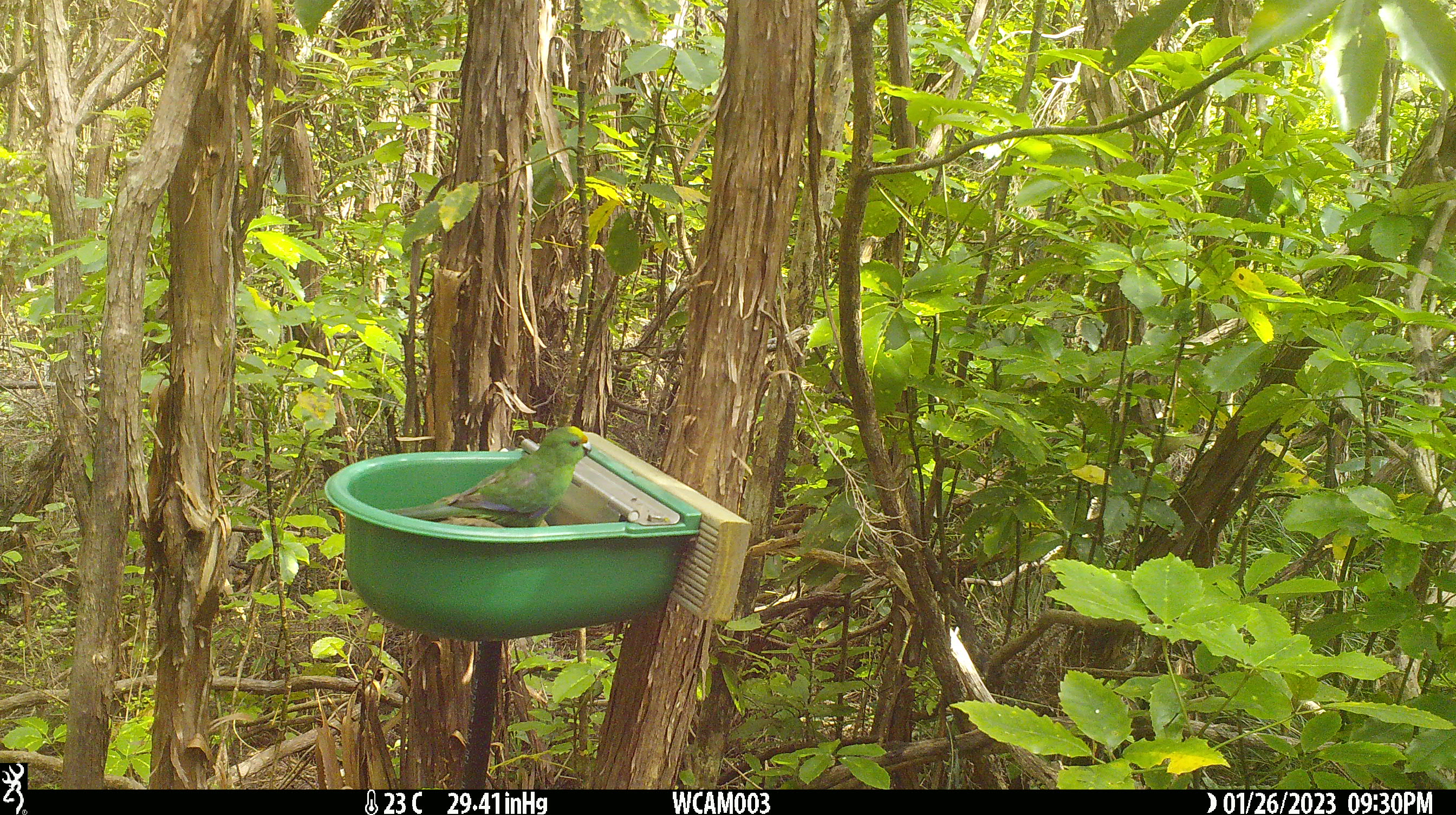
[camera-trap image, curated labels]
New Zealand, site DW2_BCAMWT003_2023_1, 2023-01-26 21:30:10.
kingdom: Animalia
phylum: Chordata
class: Aves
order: Psittaciformes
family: Psittaculidae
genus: Cyanoramphus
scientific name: Cyanoramphus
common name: parakeet